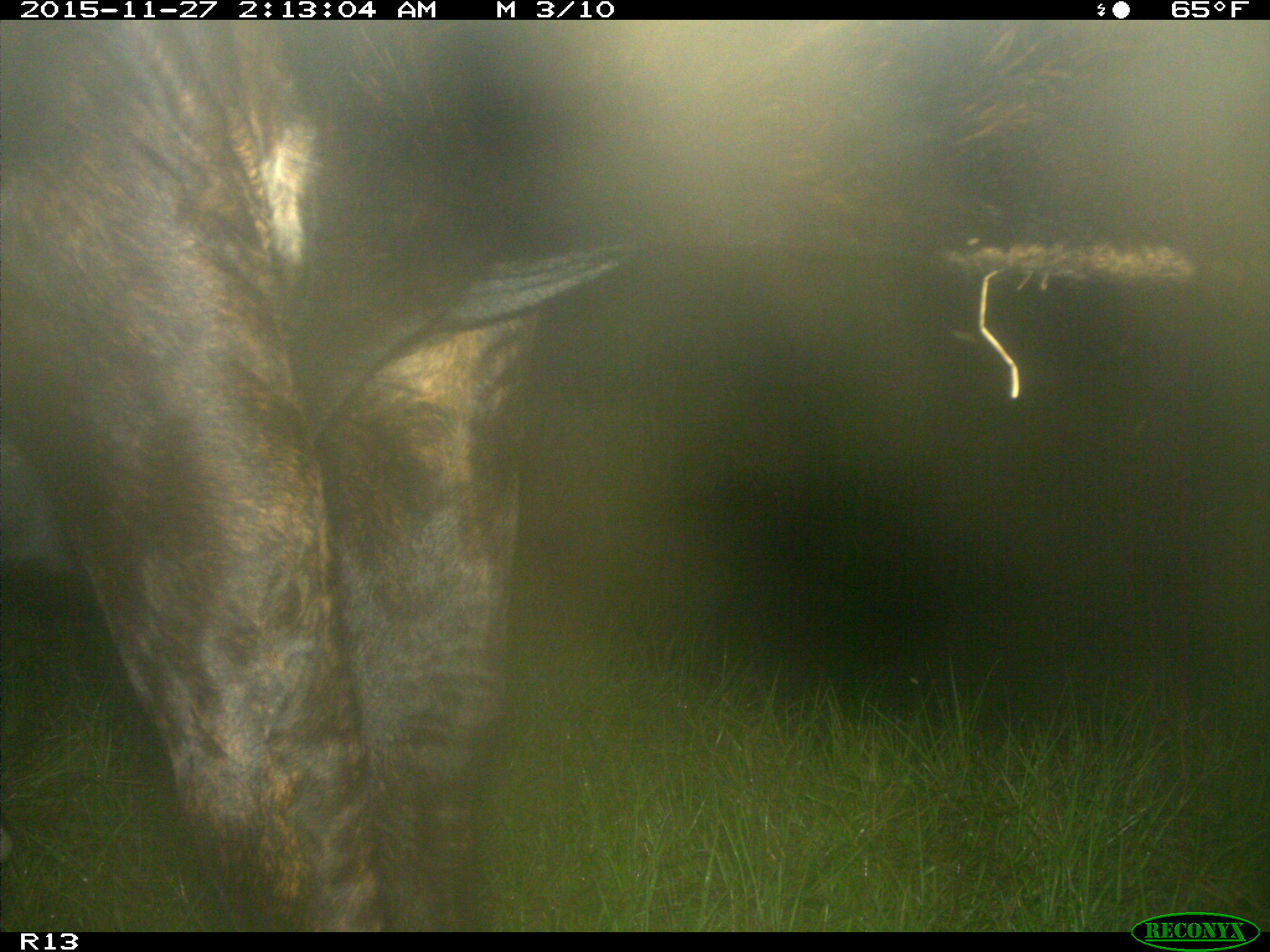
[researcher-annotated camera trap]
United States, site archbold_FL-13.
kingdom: Animalia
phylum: Chordata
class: Mammalia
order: Artiodactyla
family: Bovidae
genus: Bos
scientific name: Bos taurus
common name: domestic cow